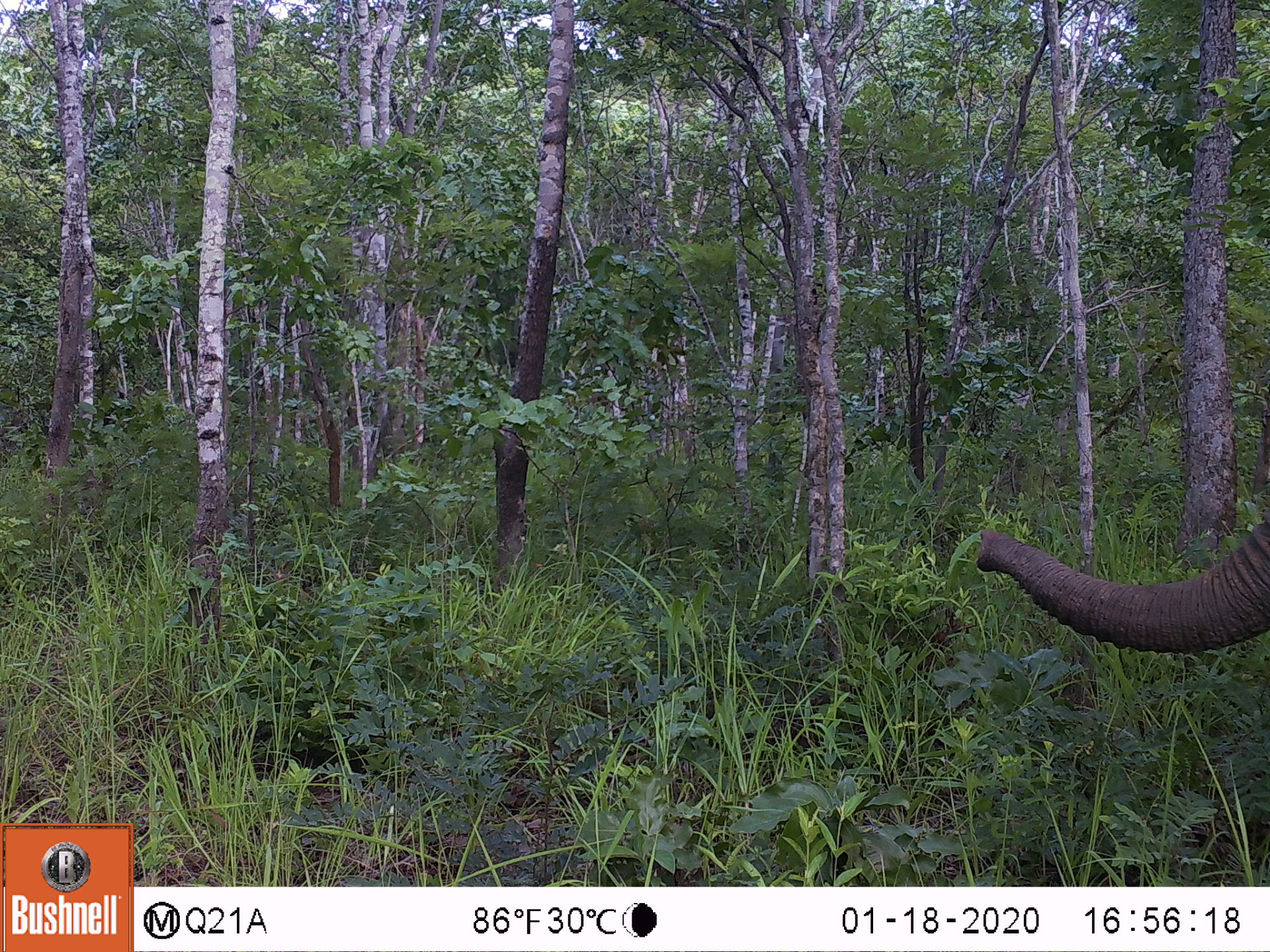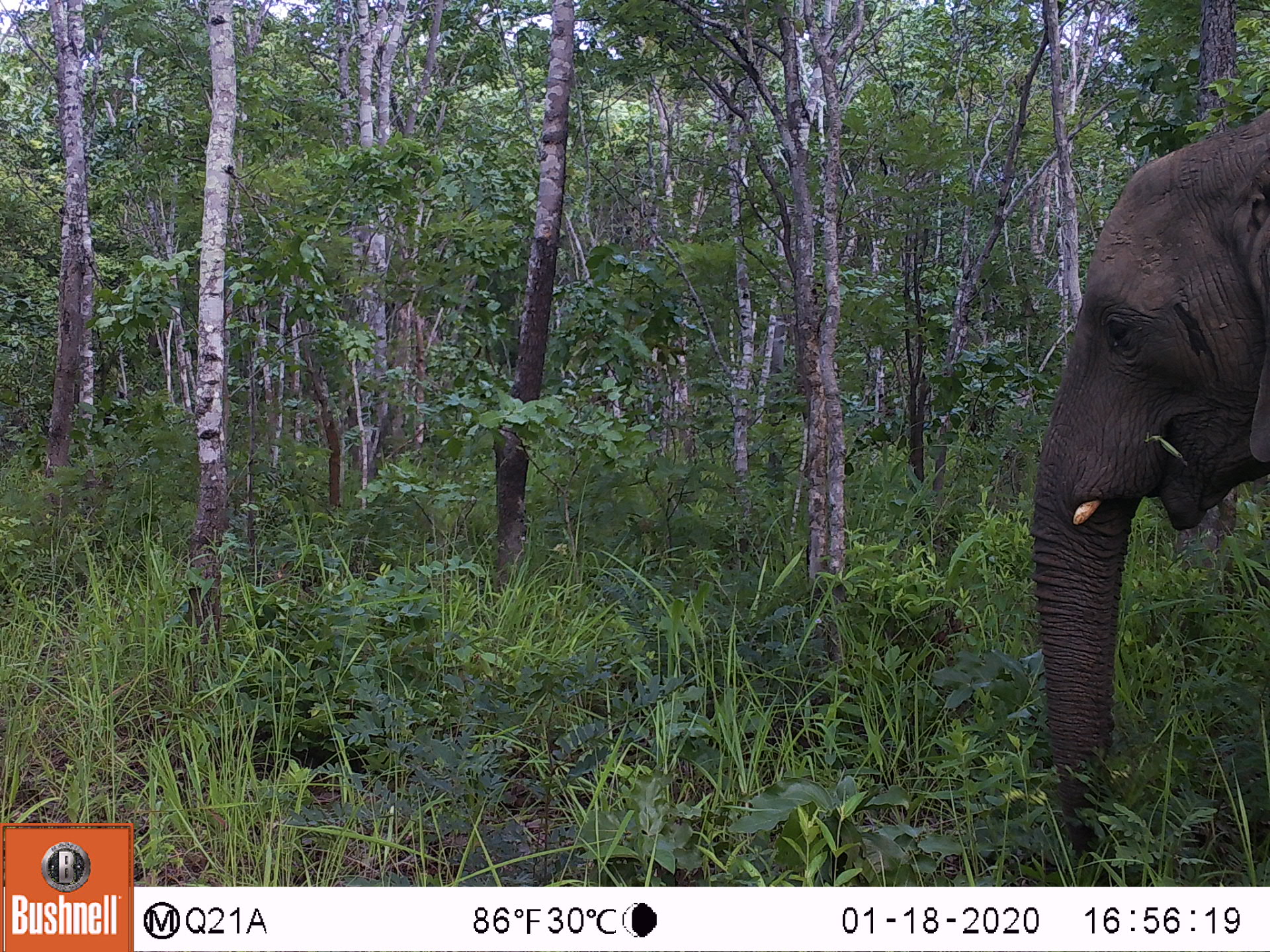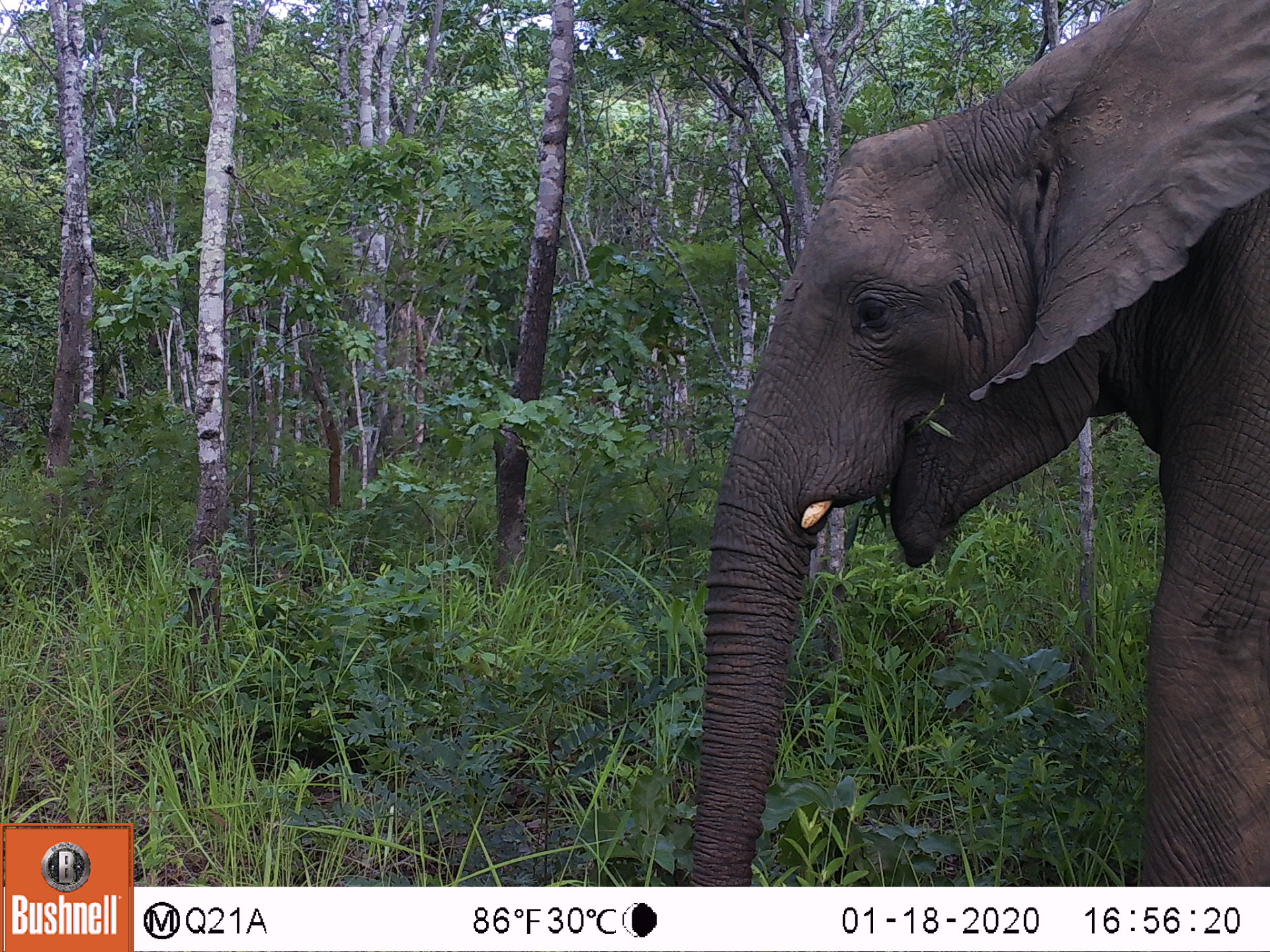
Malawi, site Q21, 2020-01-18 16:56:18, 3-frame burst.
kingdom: Animalia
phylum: Chordata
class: Mammalia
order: Proboscidea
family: Elephantidae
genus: Loxodonta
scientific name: Loxodonta africana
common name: african savanna elephant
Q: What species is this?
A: African savanna elephant (Loxodonta africana).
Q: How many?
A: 1.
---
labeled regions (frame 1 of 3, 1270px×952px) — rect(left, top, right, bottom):
african savanna elephant: rect(965, 478, 1269, 664)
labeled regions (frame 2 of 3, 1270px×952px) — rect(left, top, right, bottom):
african savanna elephant: rect(1018, 98, 1269, 878)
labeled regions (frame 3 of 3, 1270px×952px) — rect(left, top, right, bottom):
african savanna elephant: rect(668, 2, 1269, 886)